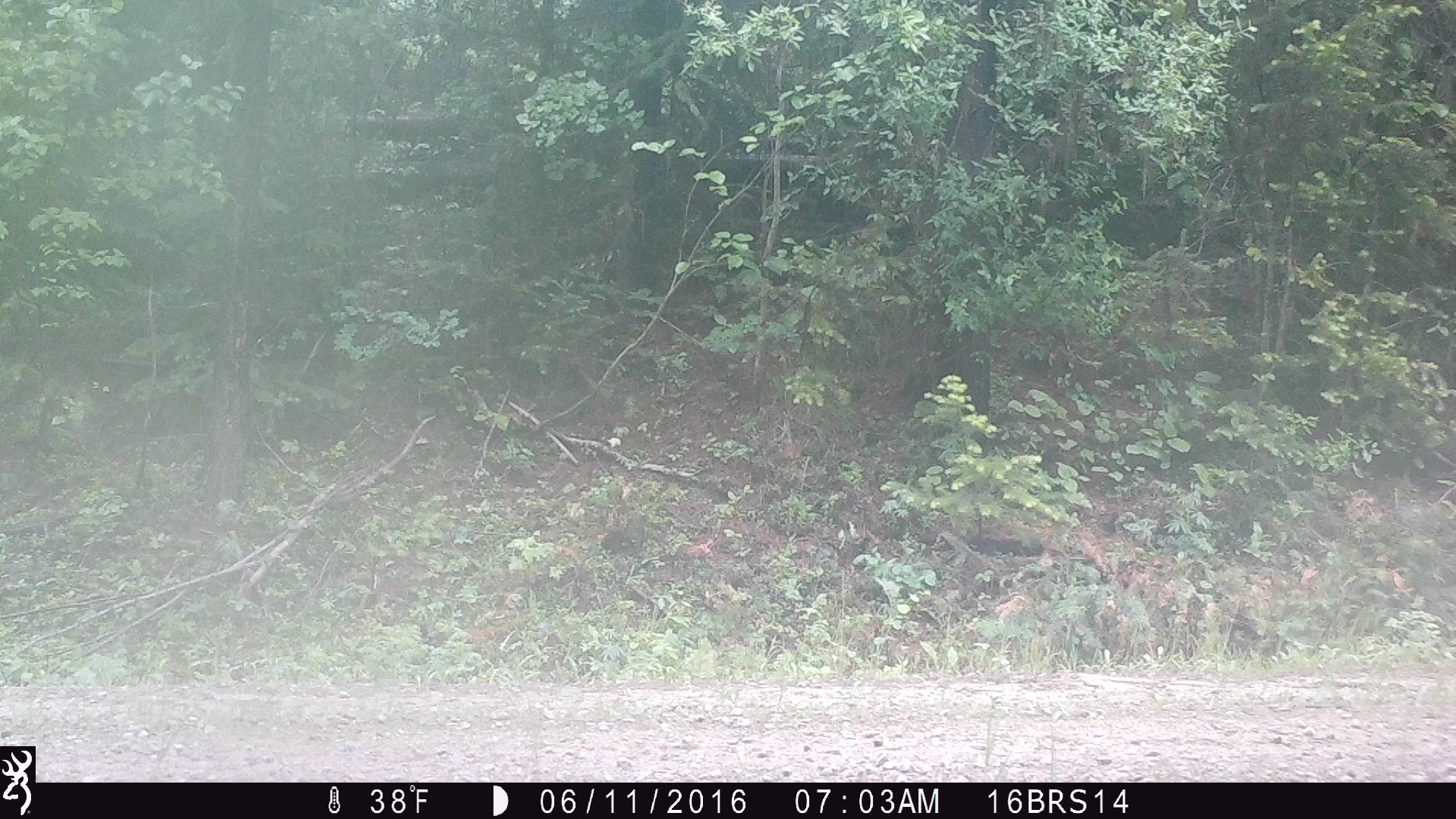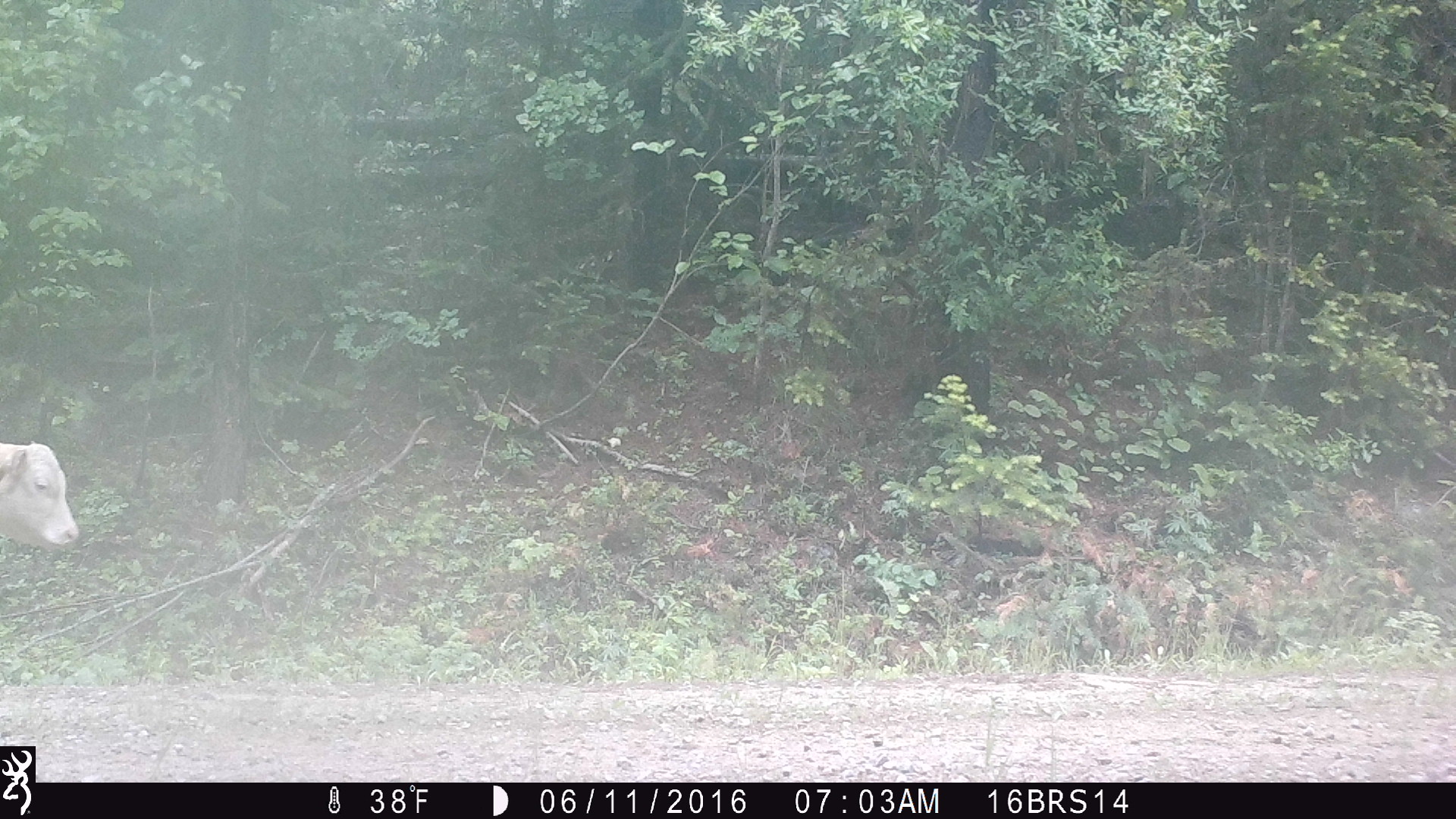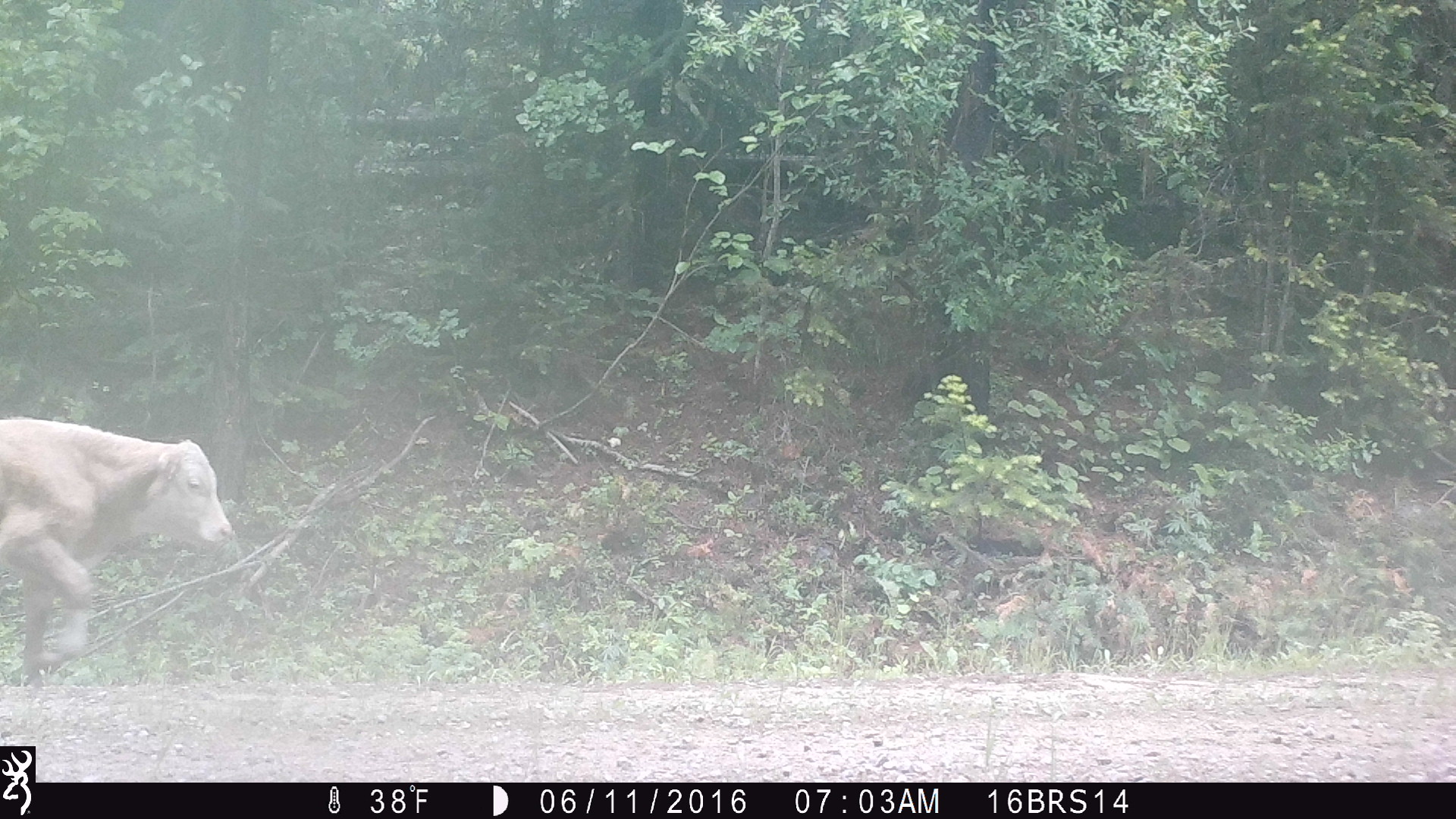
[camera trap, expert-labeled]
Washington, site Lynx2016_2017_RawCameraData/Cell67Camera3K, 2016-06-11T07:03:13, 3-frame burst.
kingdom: Animalia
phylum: Chordata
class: Mammalia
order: Artiodactyla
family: Bovidae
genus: Bos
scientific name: Bos taurus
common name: domestic cattle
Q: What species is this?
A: Domestic cattle (Bos taurus).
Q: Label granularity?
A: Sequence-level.